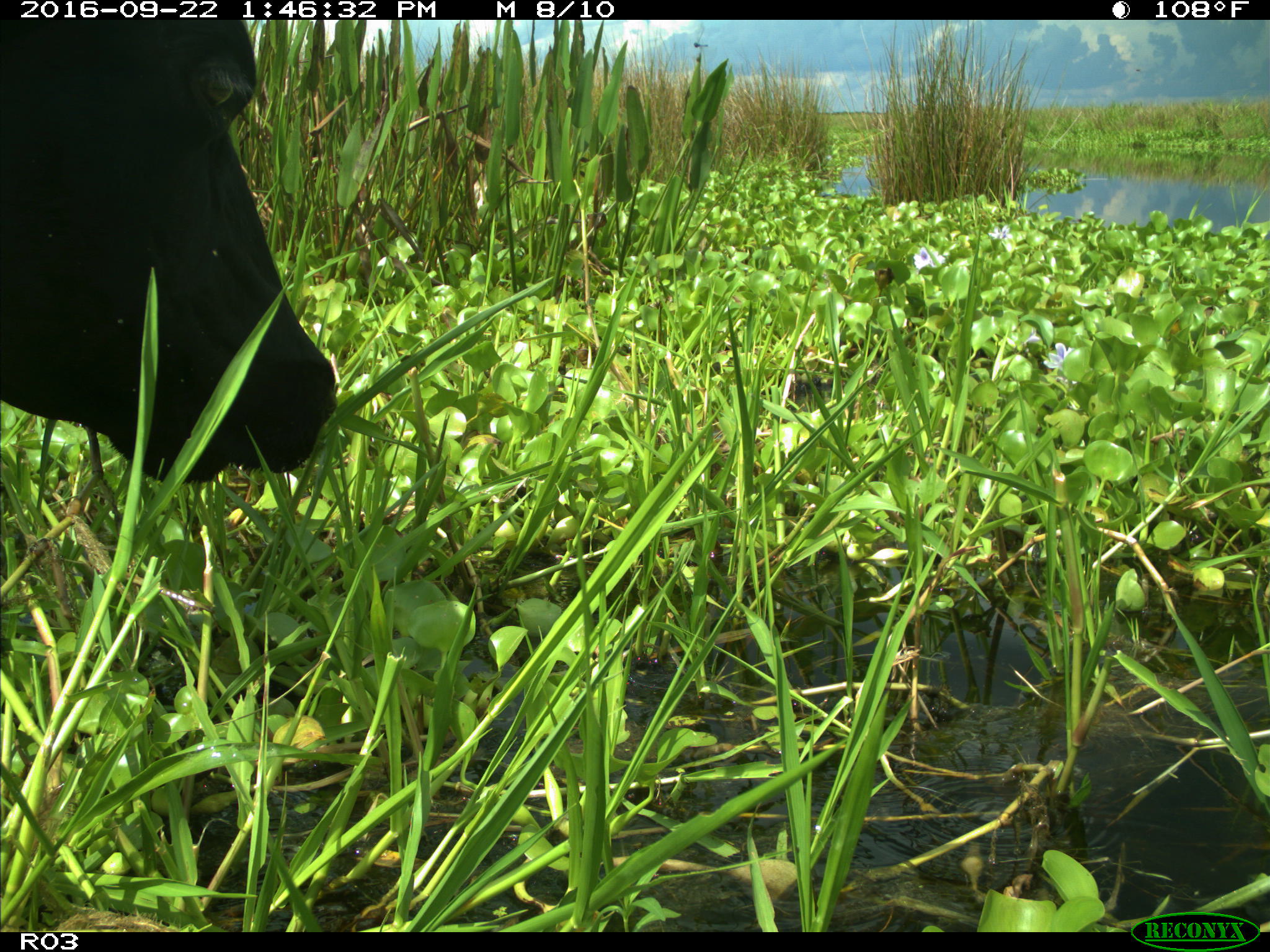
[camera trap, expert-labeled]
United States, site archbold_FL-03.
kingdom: Animalia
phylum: Chordata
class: Mammalia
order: Artiodactyla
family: Bovidae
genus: Bos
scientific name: Bos taurus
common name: domestic cow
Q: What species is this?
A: Bos taurus (domestic cow).